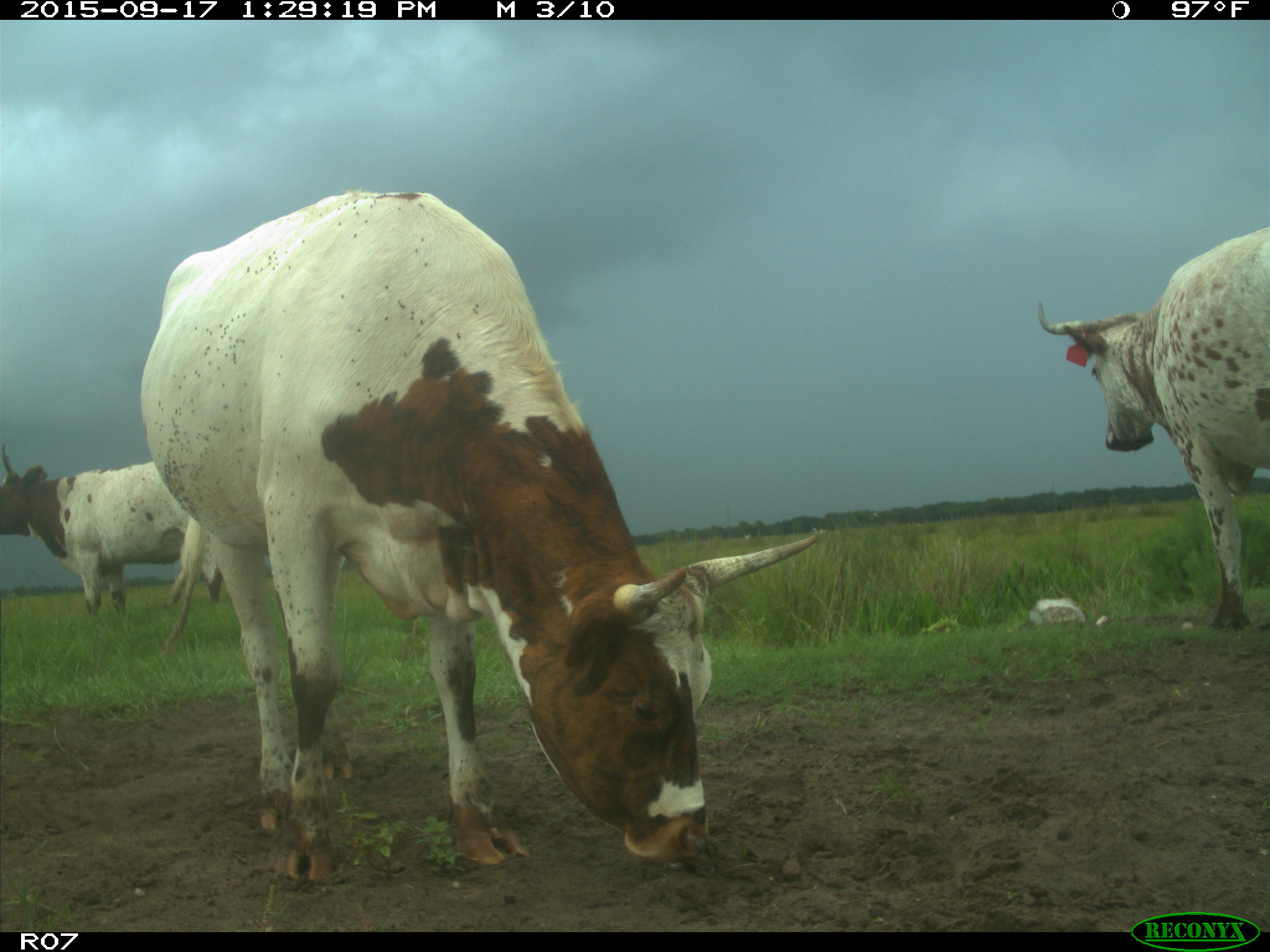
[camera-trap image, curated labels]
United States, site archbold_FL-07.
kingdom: Animalia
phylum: Chordata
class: Mammalia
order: Artiodactyla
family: Bovidae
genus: Bos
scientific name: Bos taurus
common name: domestic cow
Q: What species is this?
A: Bos taurus (domestic cow).